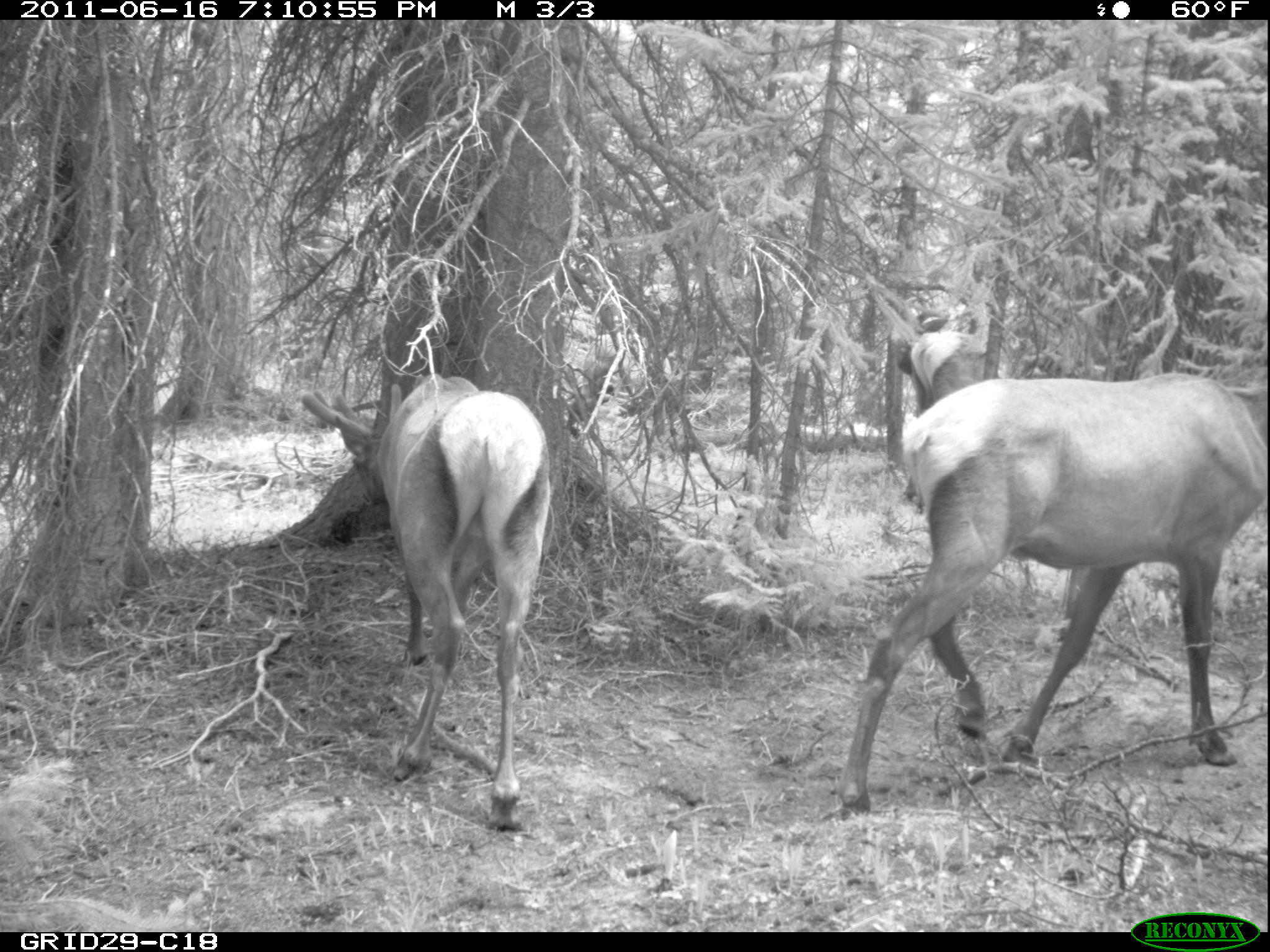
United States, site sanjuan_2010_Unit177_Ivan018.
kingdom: Animalia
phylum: Chordata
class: Mammalia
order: Artiodactyla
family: Cervidae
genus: Cervus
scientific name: Cervus elaphus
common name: red deer